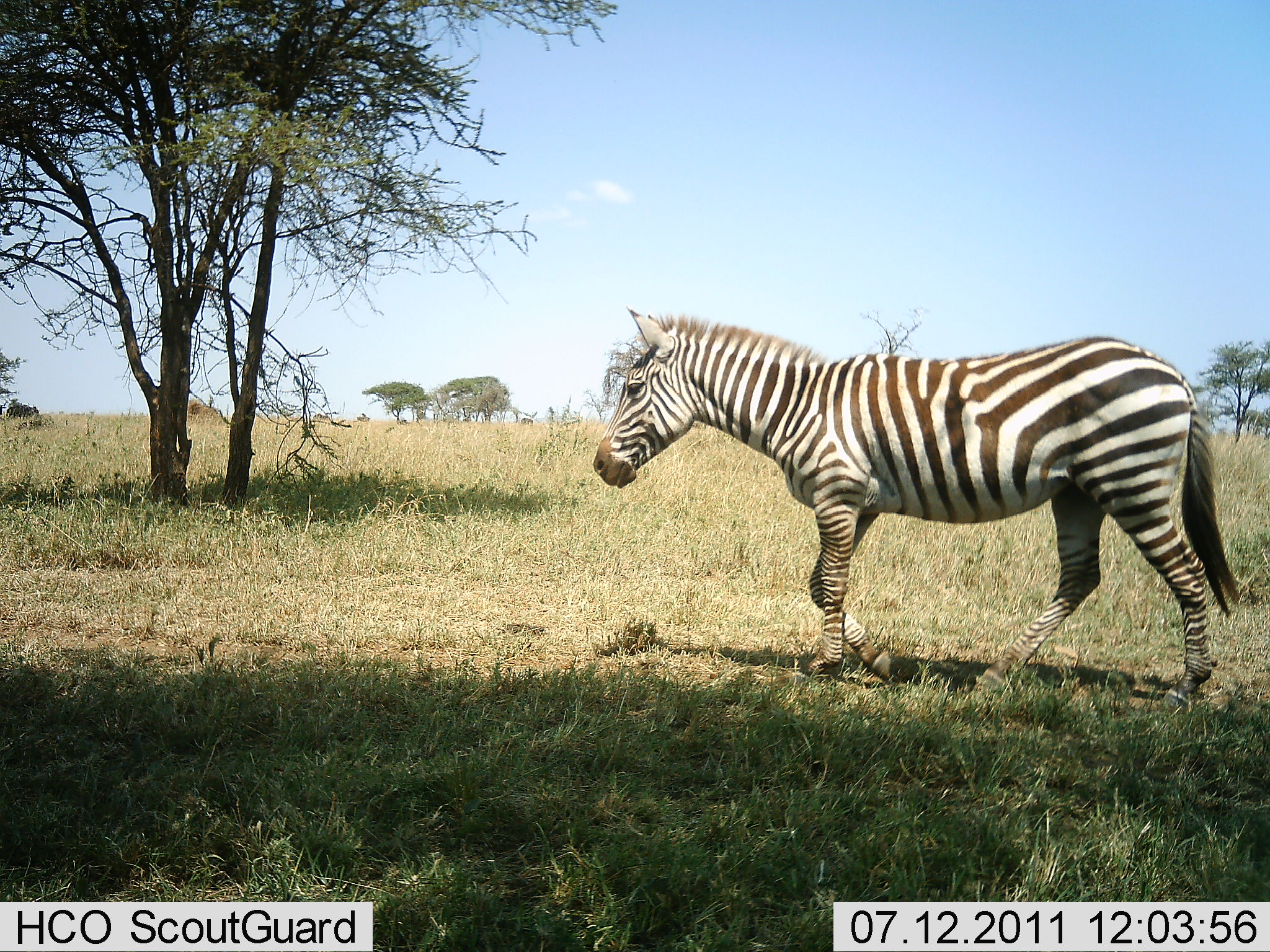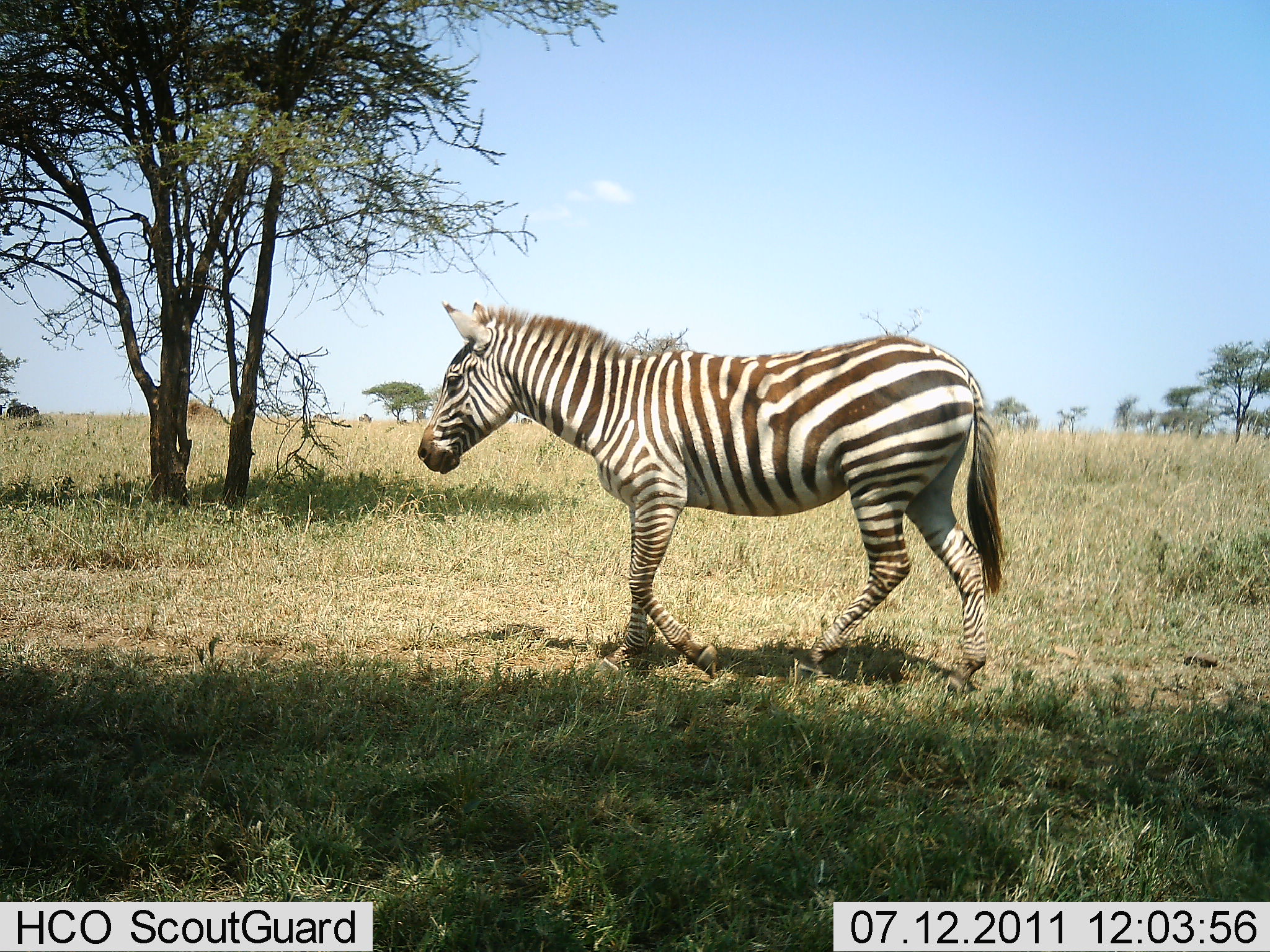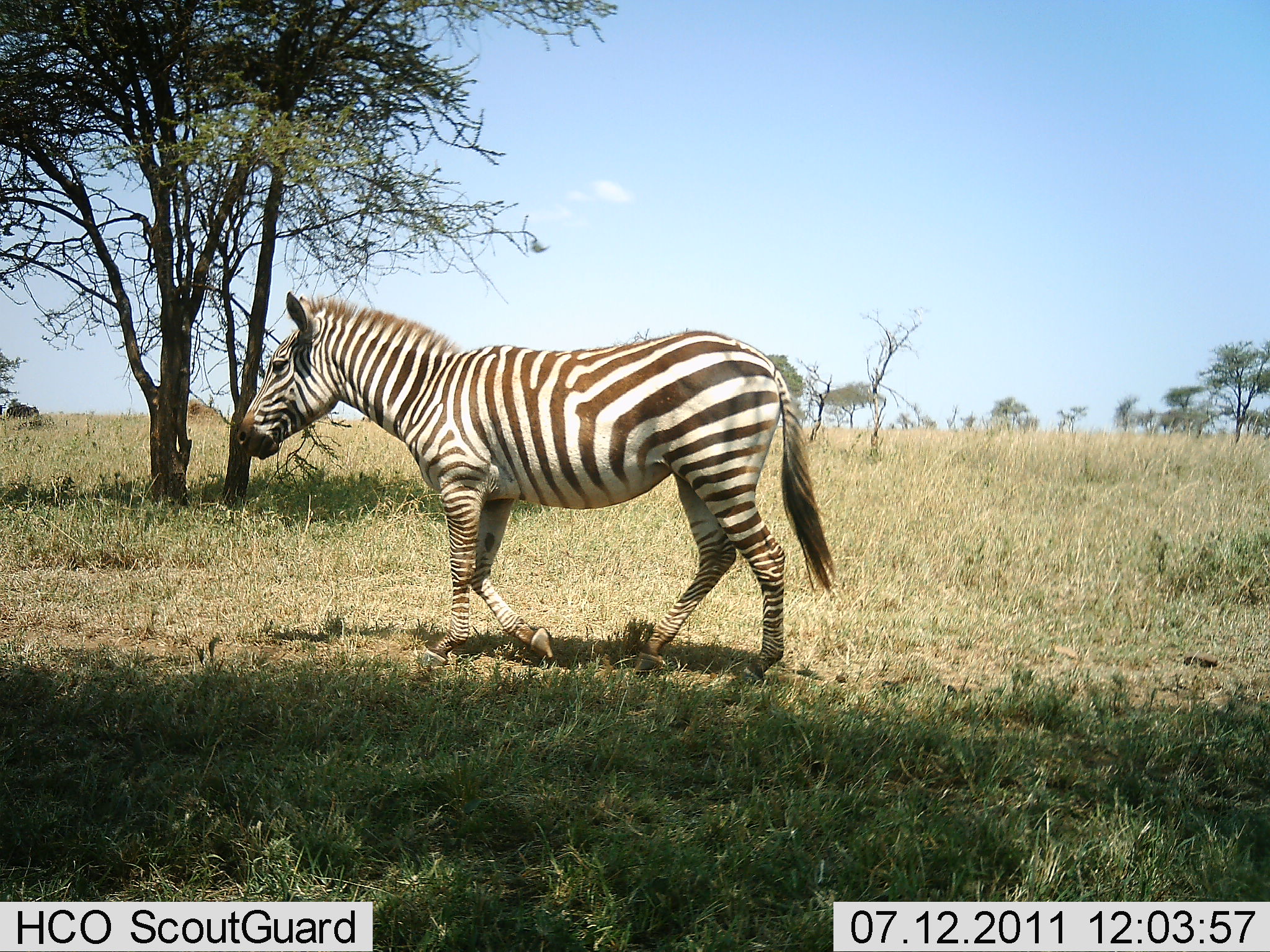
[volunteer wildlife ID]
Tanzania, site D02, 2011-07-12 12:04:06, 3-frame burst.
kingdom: Animalia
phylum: Chordata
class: Mammalia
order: Perissodactyla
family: Equidae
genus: Equus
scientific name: Equus quagga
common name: plains zebra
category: zebra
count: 1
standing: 10%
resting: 0%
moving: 100%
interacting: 0%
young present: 0%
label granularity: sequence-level